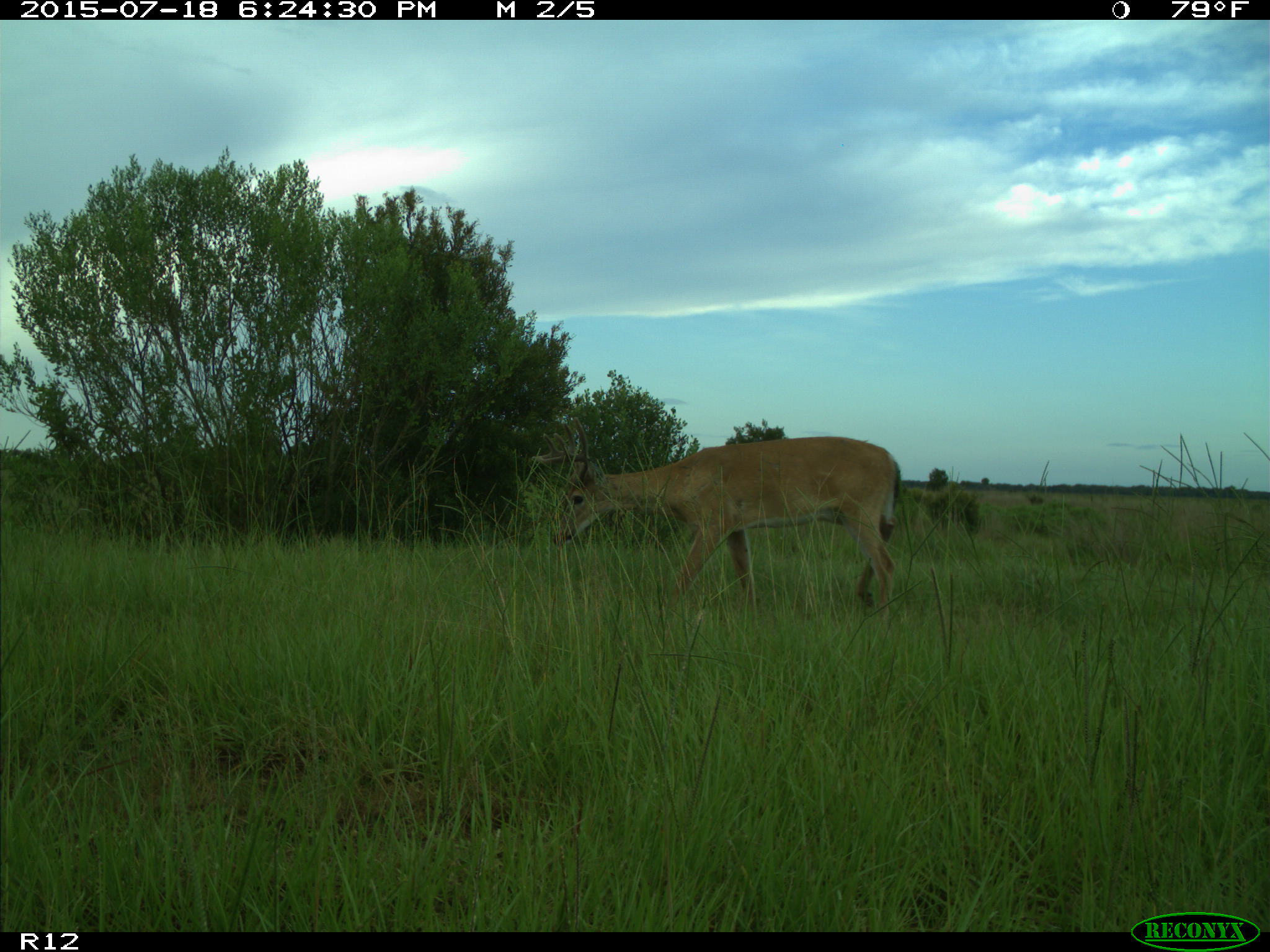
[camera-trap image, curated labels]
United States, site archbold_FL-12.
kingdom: Animalia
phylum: Chordata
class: Mammalia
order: Artiodactyla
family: Cervidae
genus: Odocoileus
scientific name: Odocoileus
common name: deer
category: unidentified deer